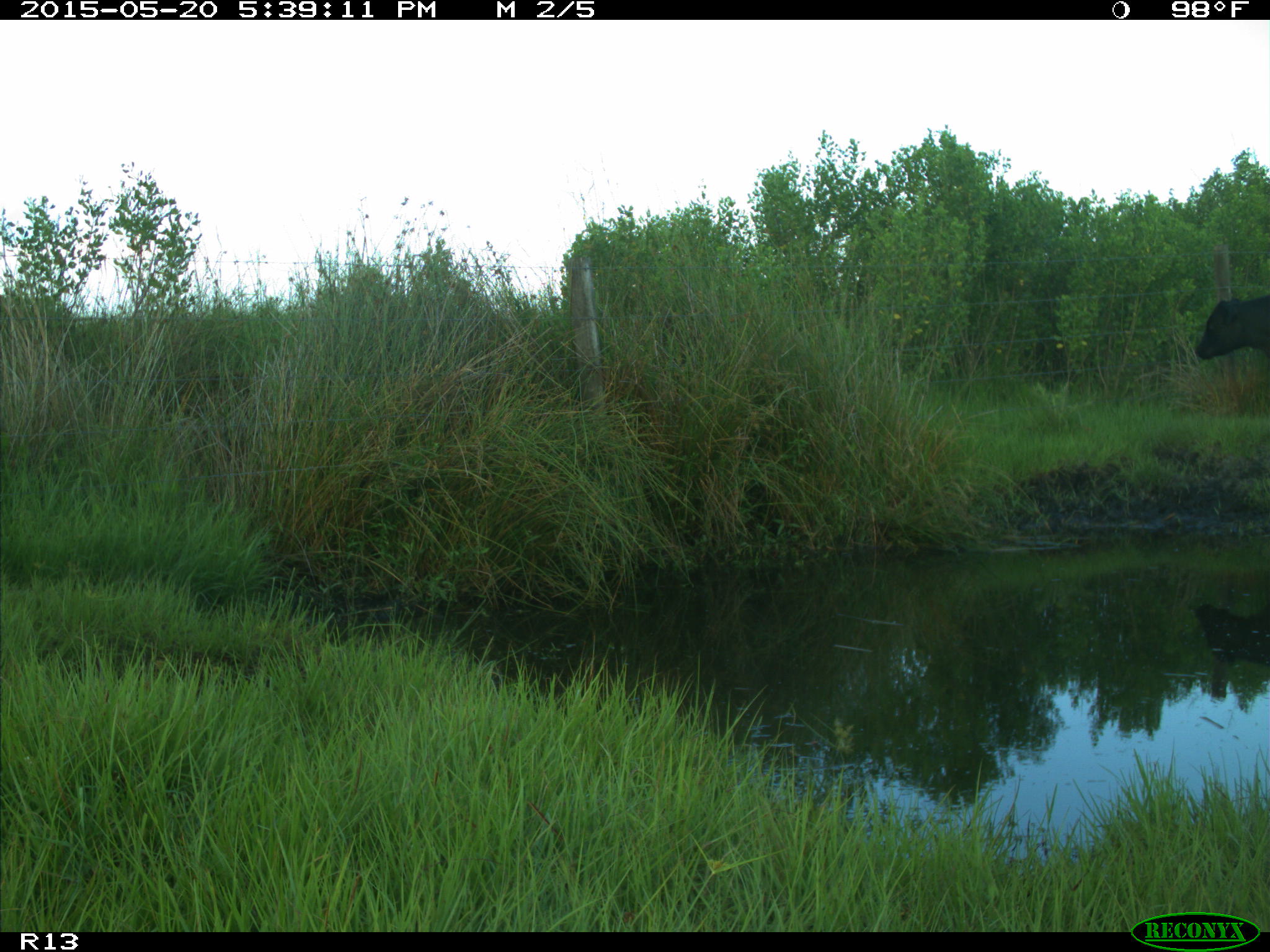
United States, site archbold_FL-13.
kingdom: Animalia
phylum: Chordata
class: Mammalia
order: Artiodactyla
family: Bovidae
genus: Bos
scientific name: Bos taurus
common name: domestic cow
Bos taurus (domestic cow).